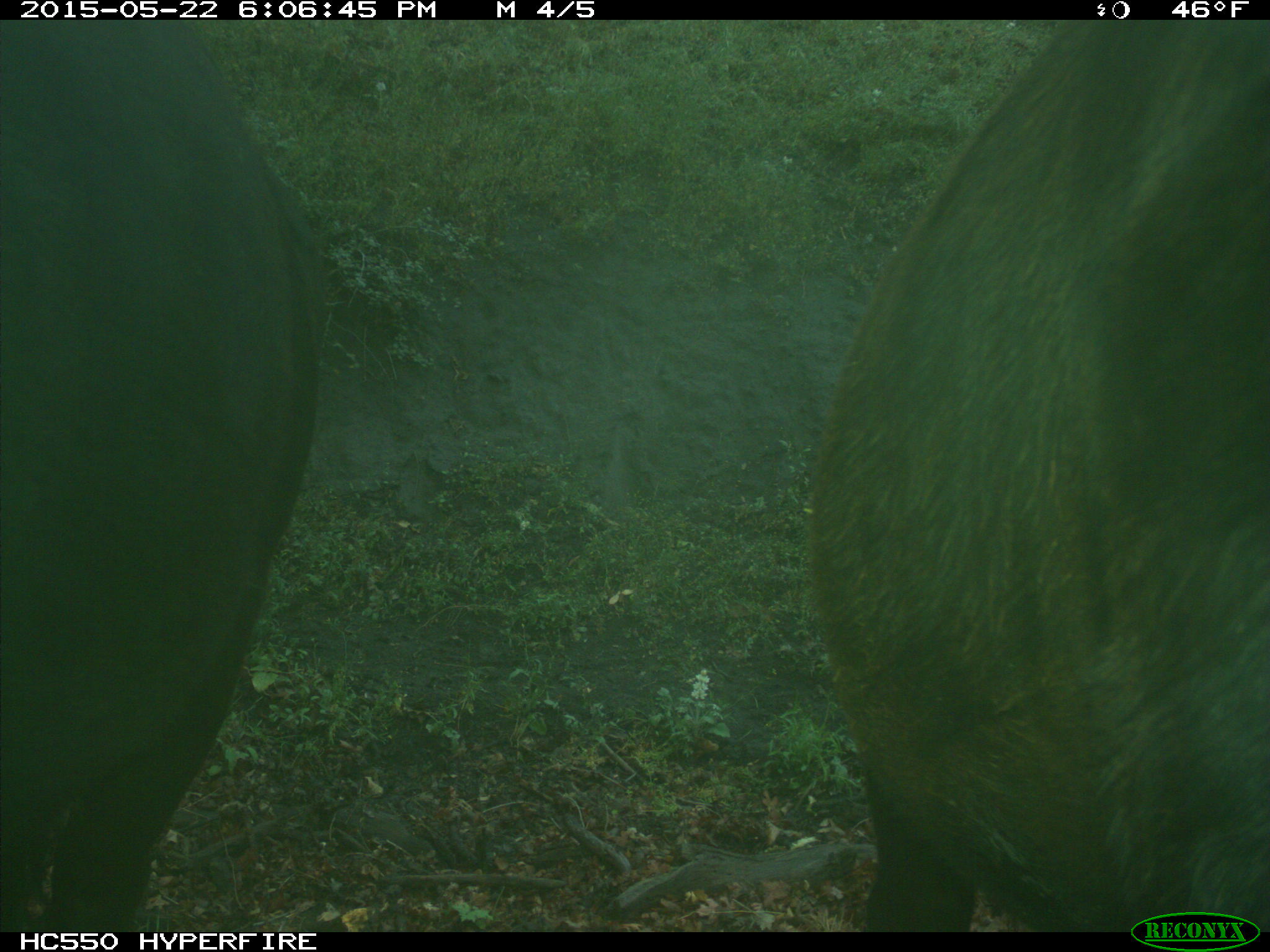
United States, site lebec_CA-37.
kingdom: Animalia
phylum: Chordata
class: Mammalia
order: Artiodactyla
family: Bovidae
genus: Bos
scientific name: Bos taurus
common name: domestic cow